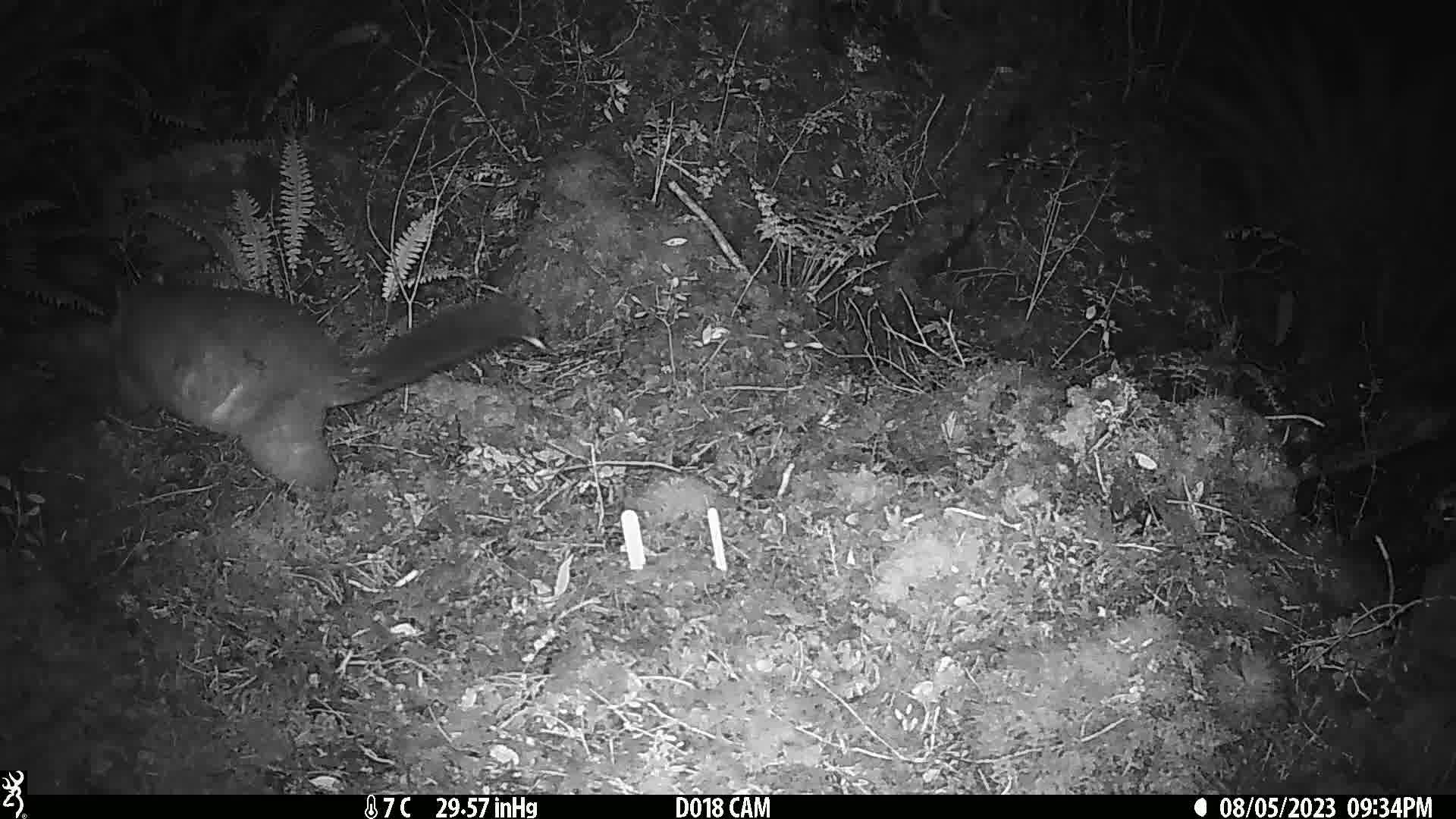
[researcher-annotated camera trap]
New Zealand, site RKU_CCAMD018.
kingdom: Animalia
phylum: Chordata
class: Mammalia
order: Diprotodontia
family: Phalangeridae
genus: Trichosurus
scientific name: Trichosurus vulpecula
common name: common brushtail possum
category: possum